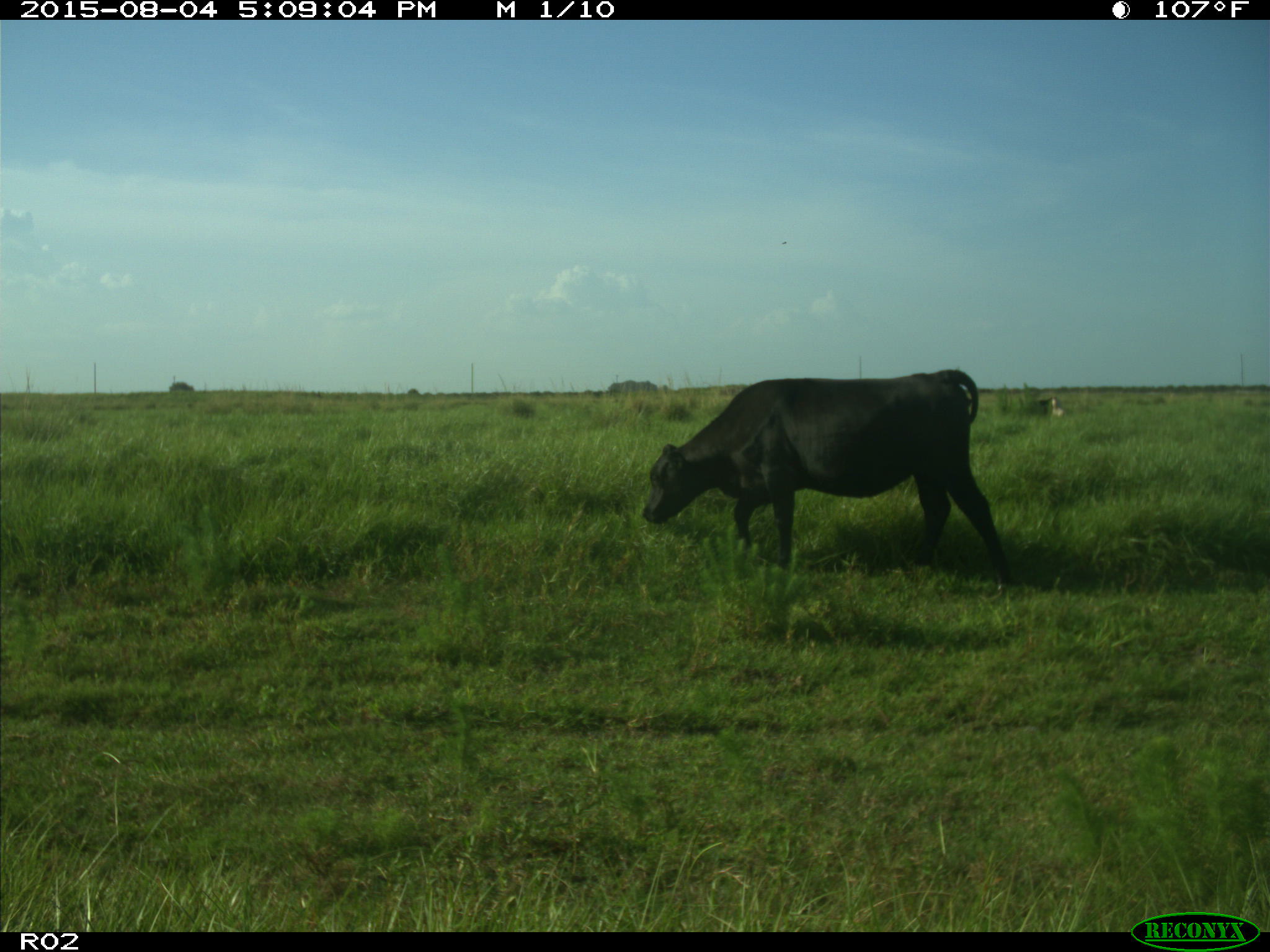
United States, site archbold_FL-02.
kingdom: Animalia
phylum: Chordata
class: Mammalia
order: Artiodactyla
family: Bovidae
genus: Bos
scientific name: Bos taurus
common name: domestic cow